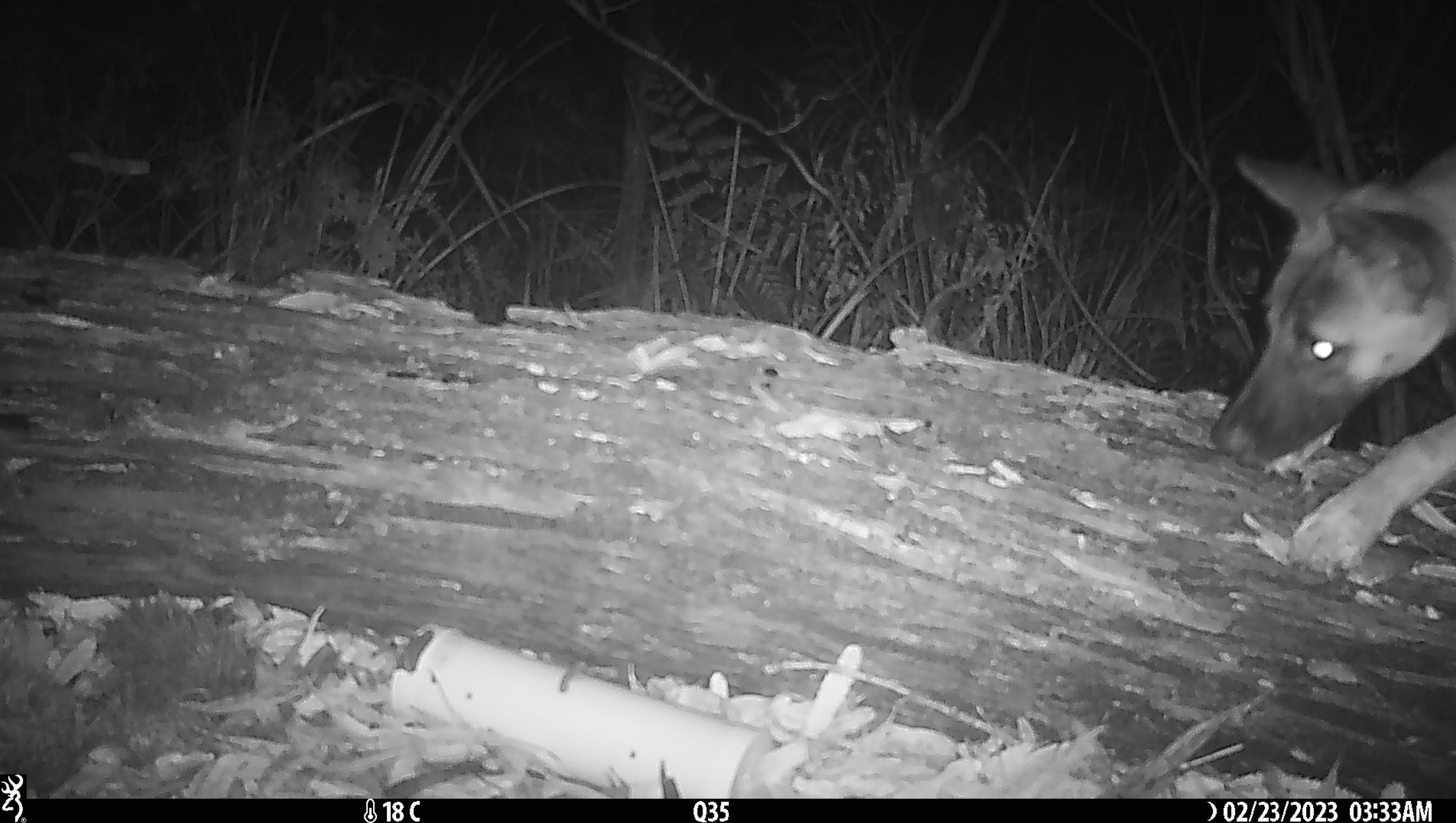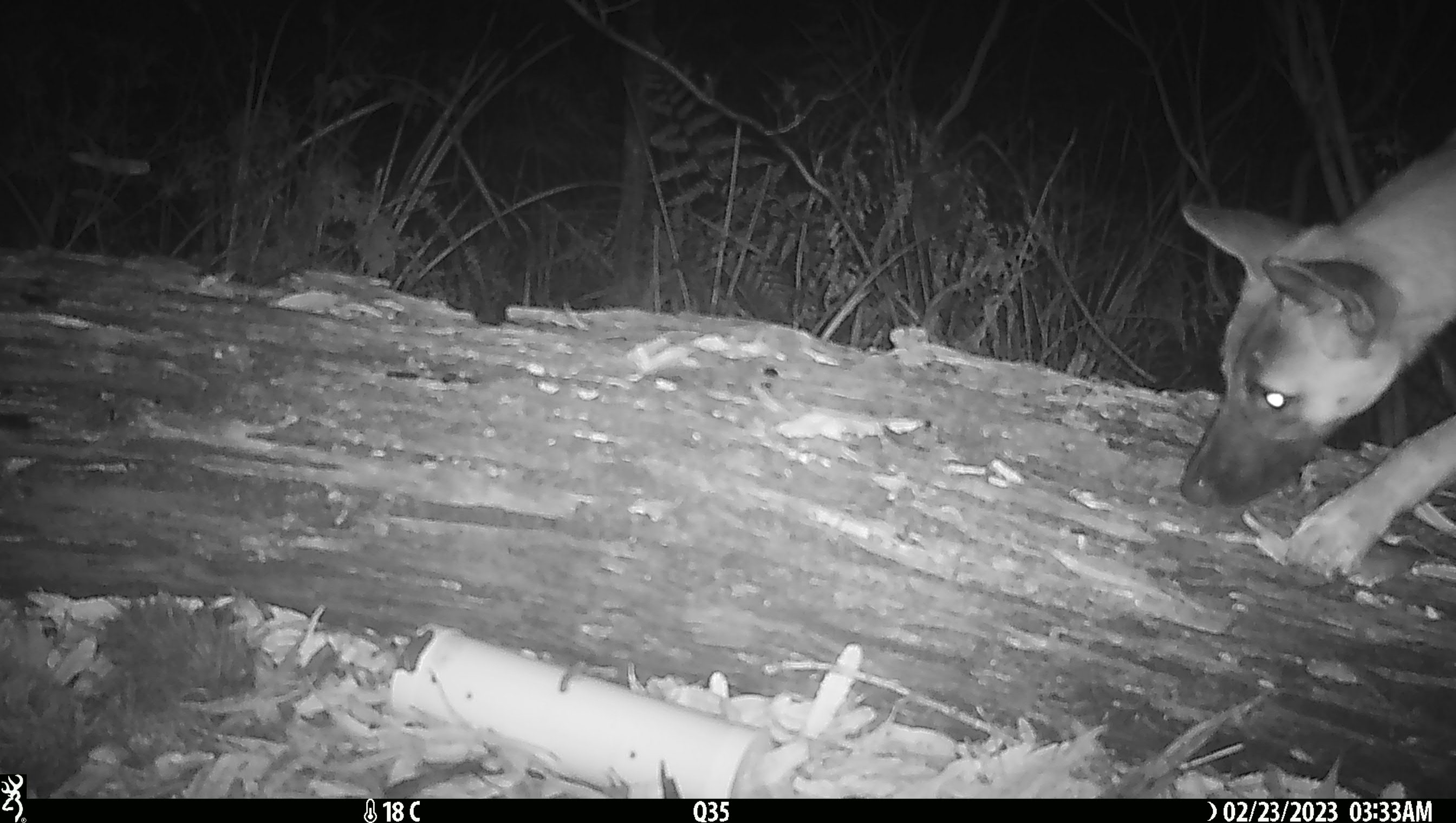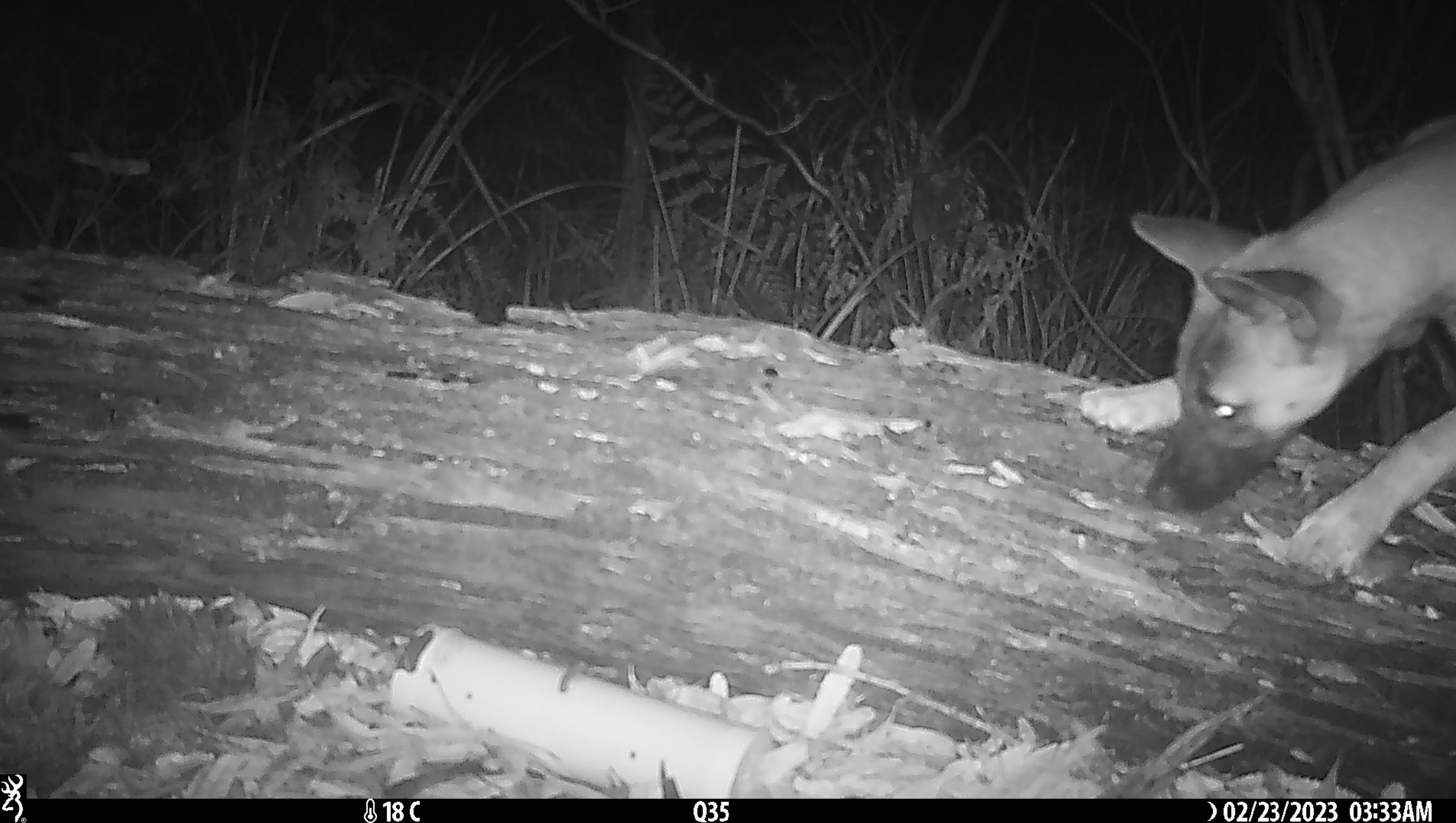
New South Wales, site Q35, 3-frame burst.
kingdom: Animalia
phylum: Chordata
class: Mammalia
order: Carnivora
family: Canidae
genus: Canis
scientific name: Canis familiaris dingo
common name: dingo